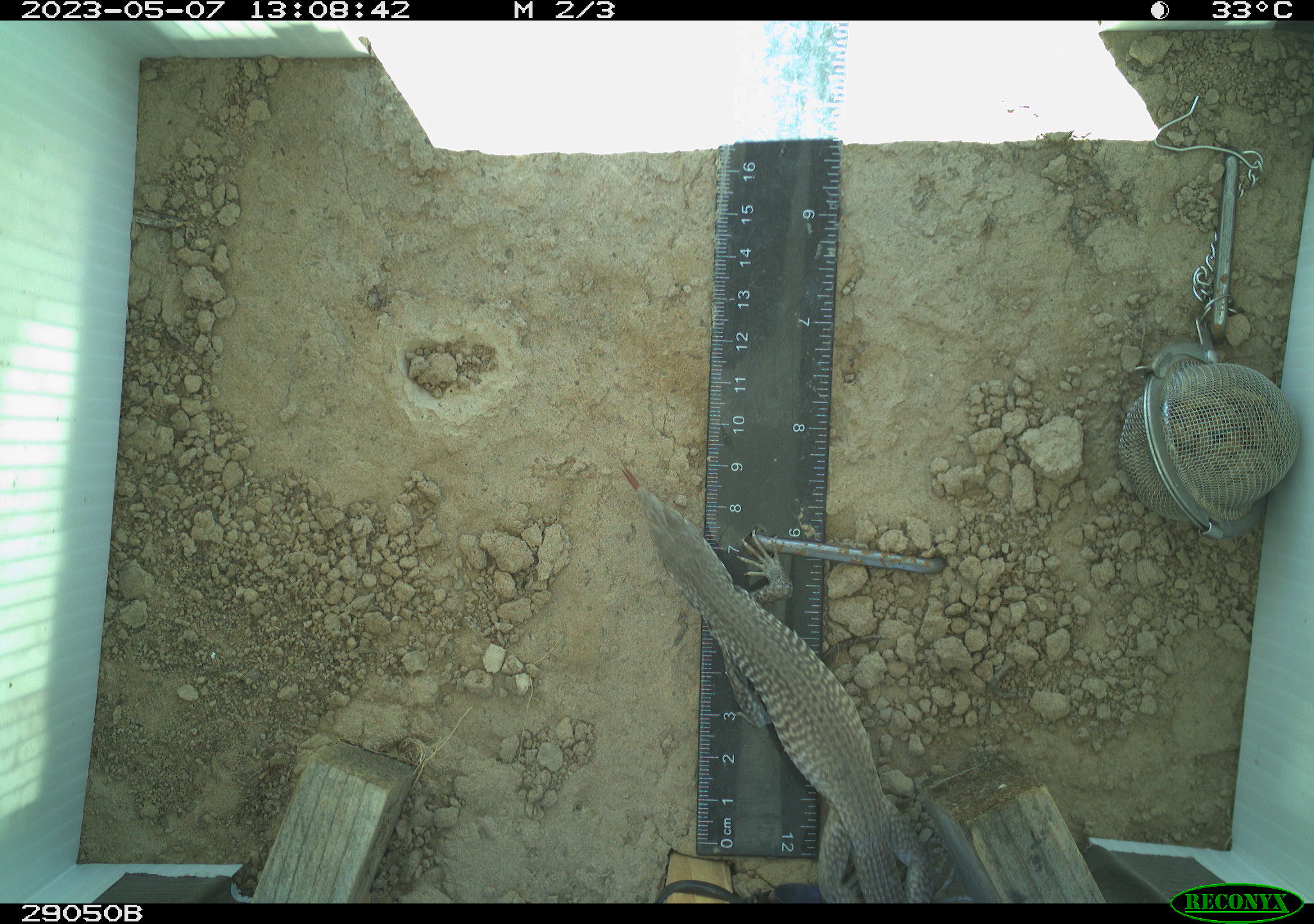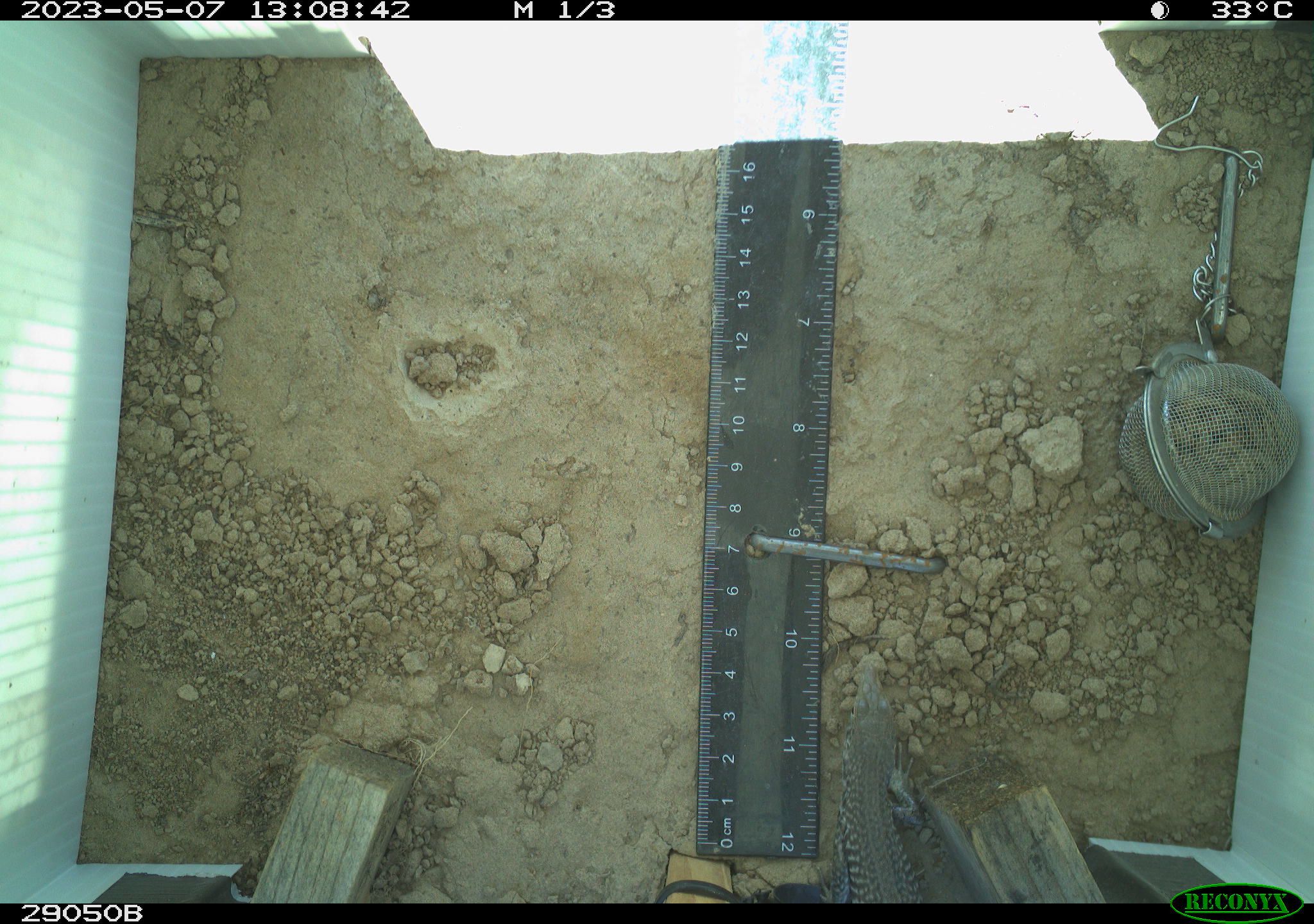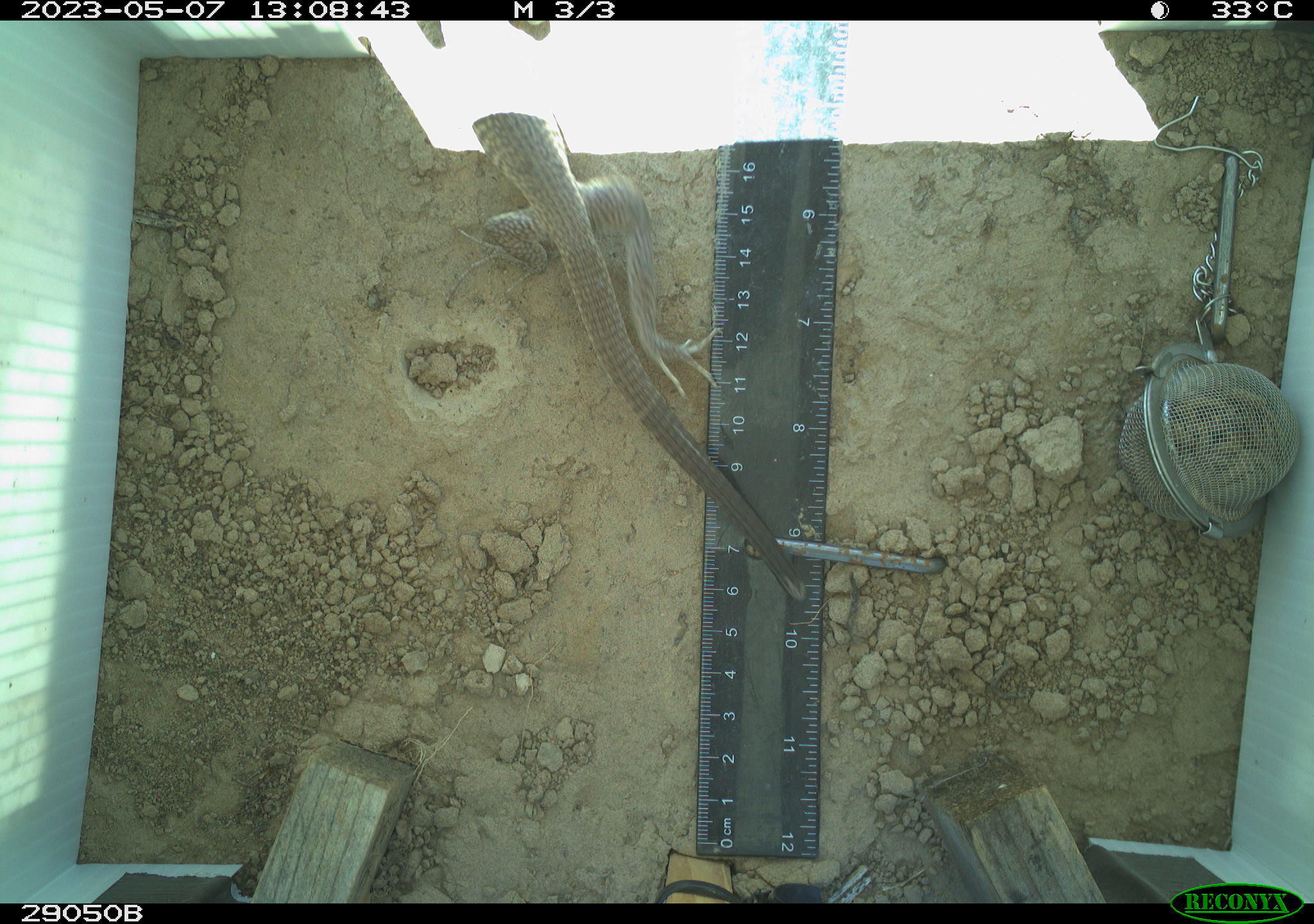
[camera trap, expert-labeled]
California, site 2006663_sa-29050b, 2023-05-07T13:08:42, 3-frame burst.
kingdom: Animalia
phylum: Chordata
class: Reptilia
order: Squamata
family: Teiidae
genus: Aspidoscelis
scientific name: Aspidoscelis tigris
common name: western whiptail